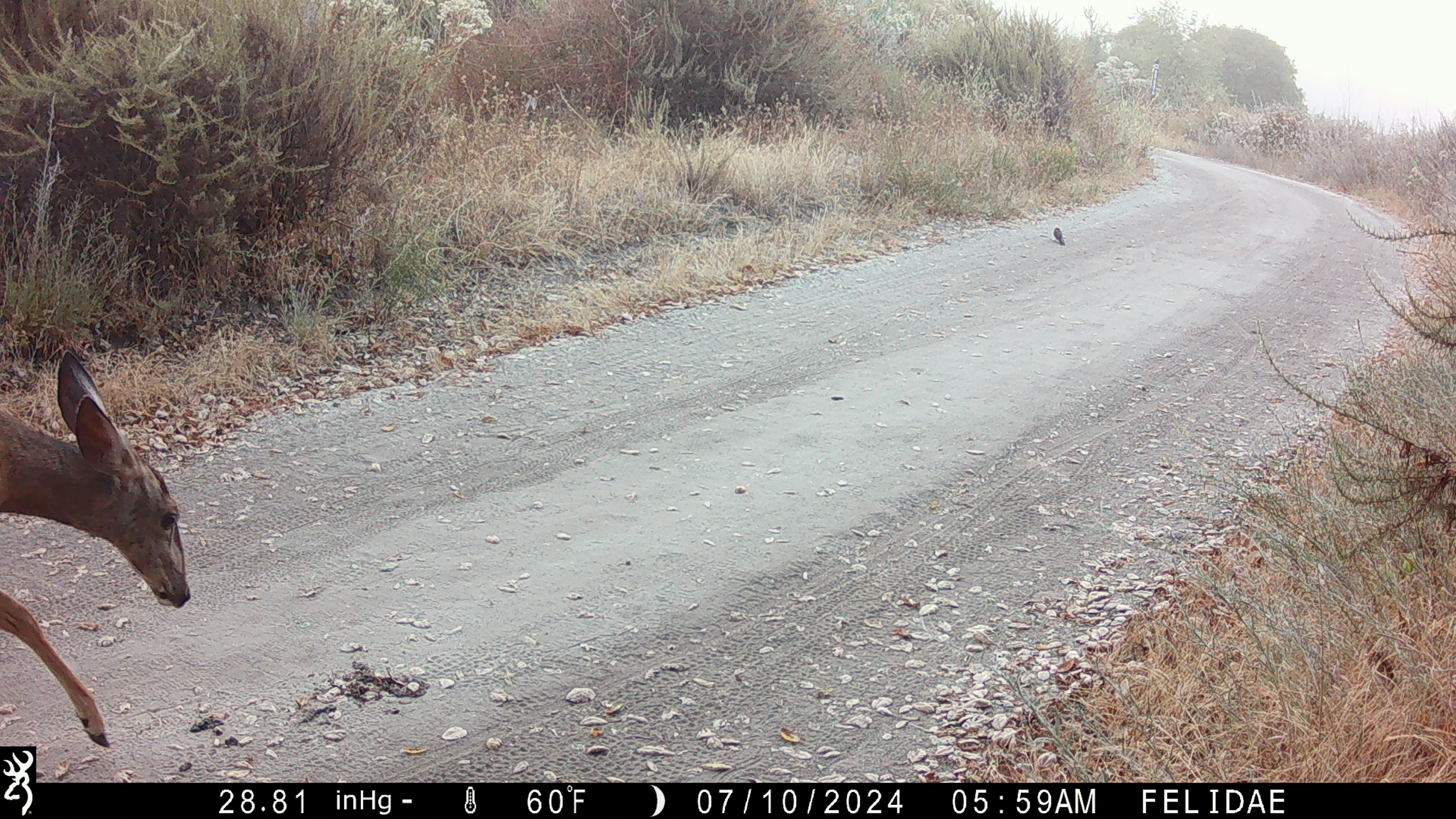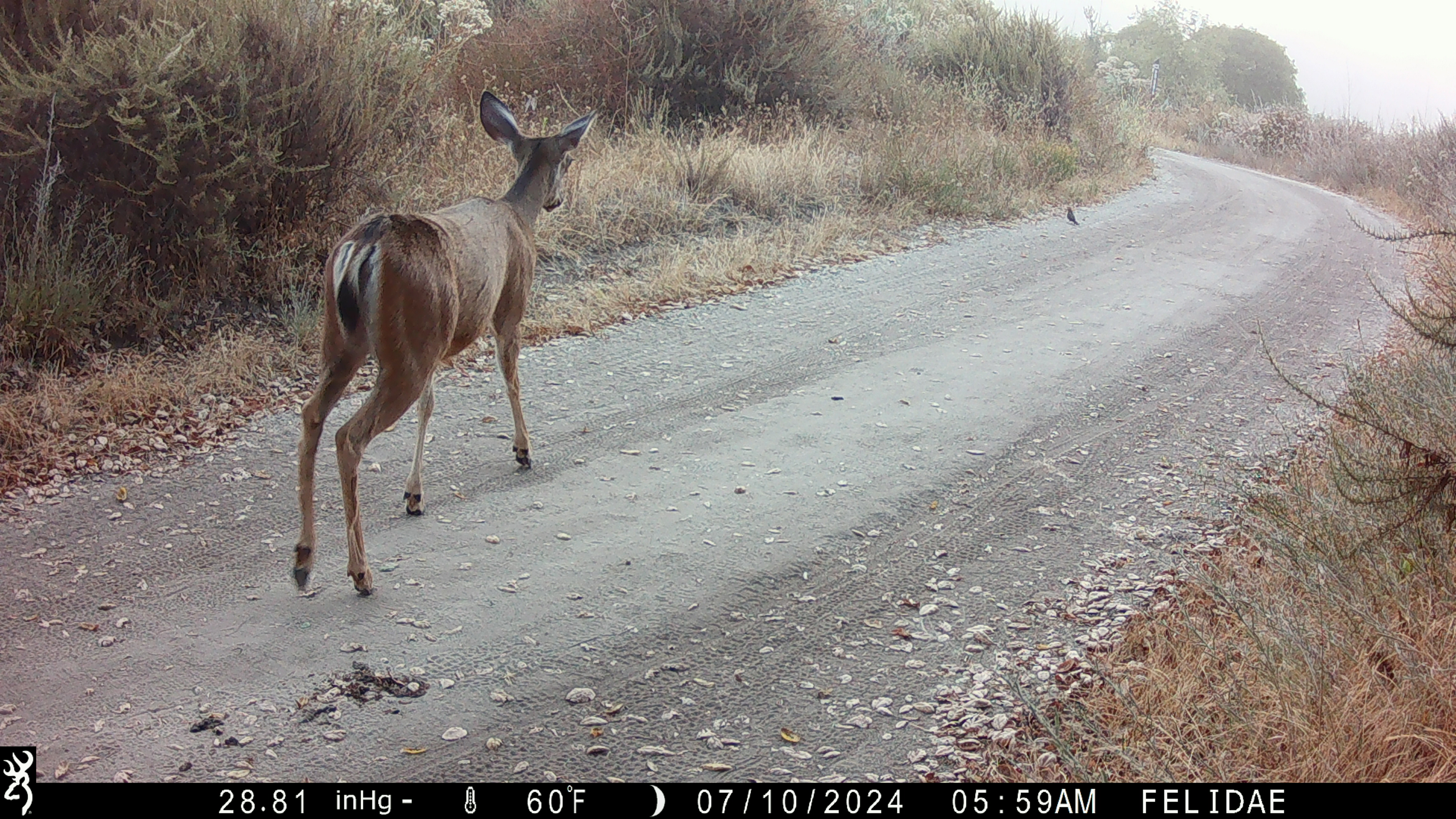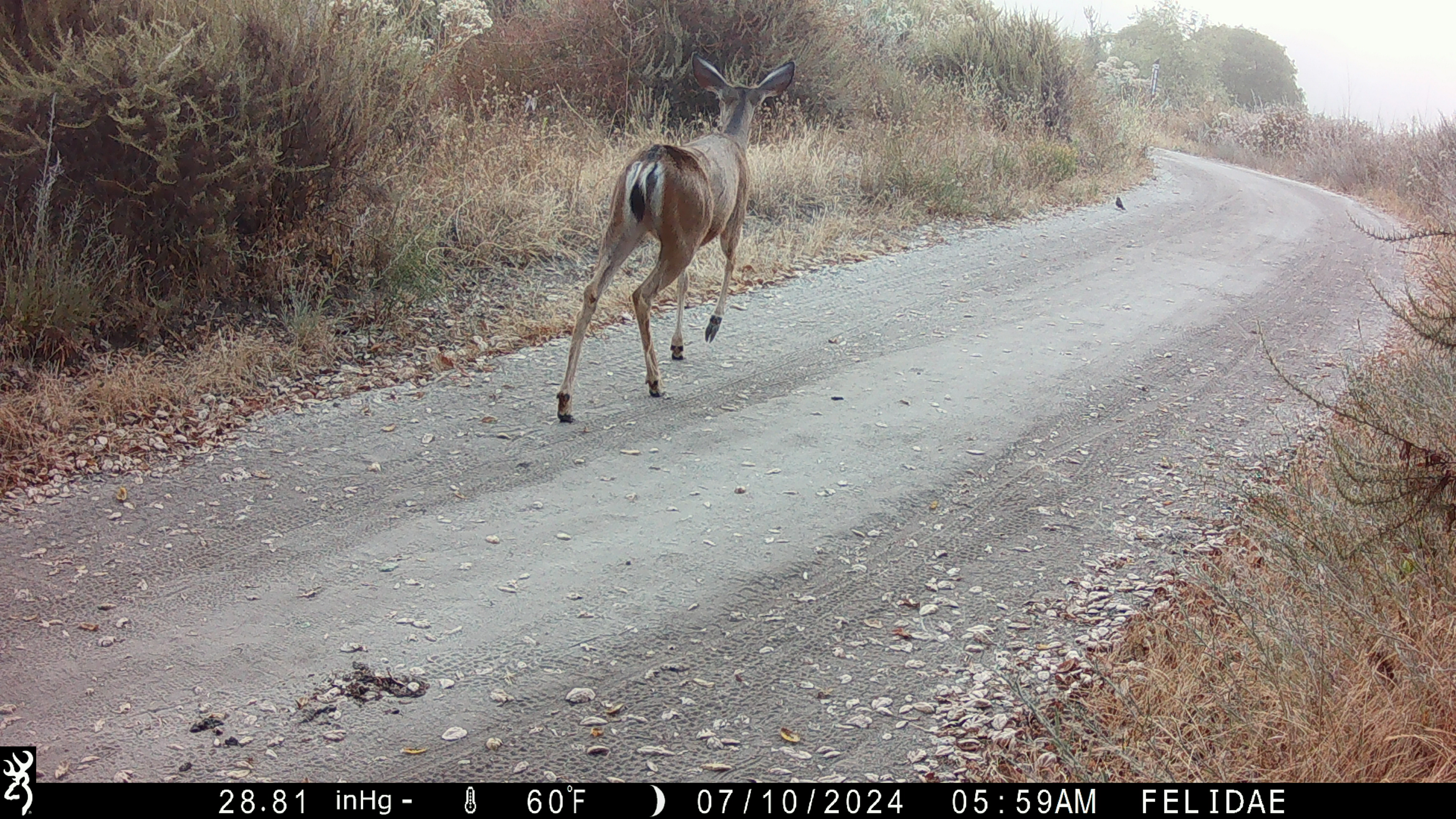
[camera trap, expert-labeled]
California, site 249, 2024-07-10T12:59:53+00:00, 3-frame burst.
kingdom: Animalia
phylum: Chordata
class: Mammalia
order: Artiodactyla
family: Cervidae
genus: Odocoileus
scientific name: Odocoileus hemionus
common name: mule deer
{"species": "mule deer (Odocoileus hemionus)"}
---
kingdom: Animalia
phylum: Chordata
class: Aves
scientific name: Aves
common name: bird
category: unknown bird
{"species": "unknown bird (bird) (Aves)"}